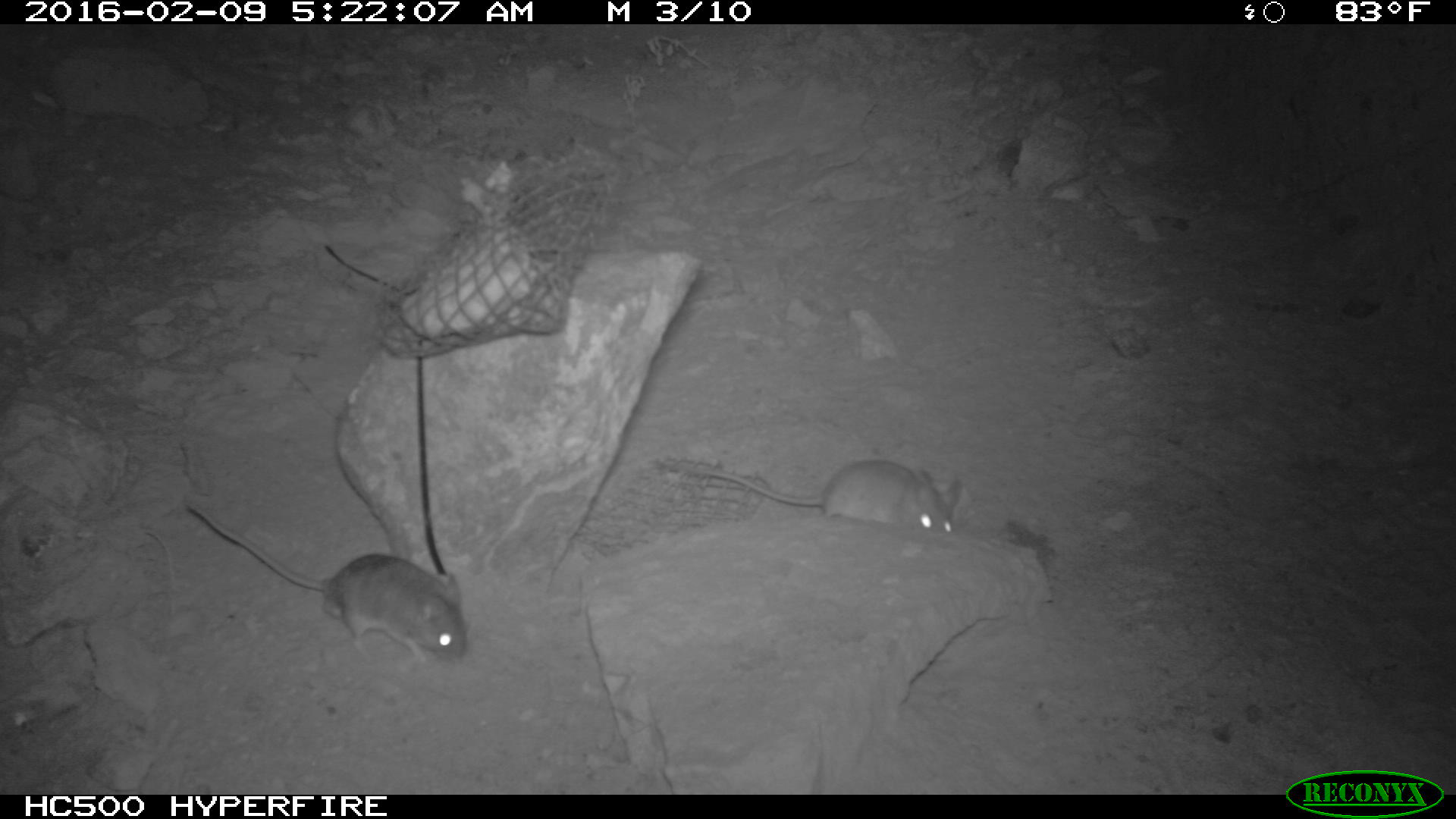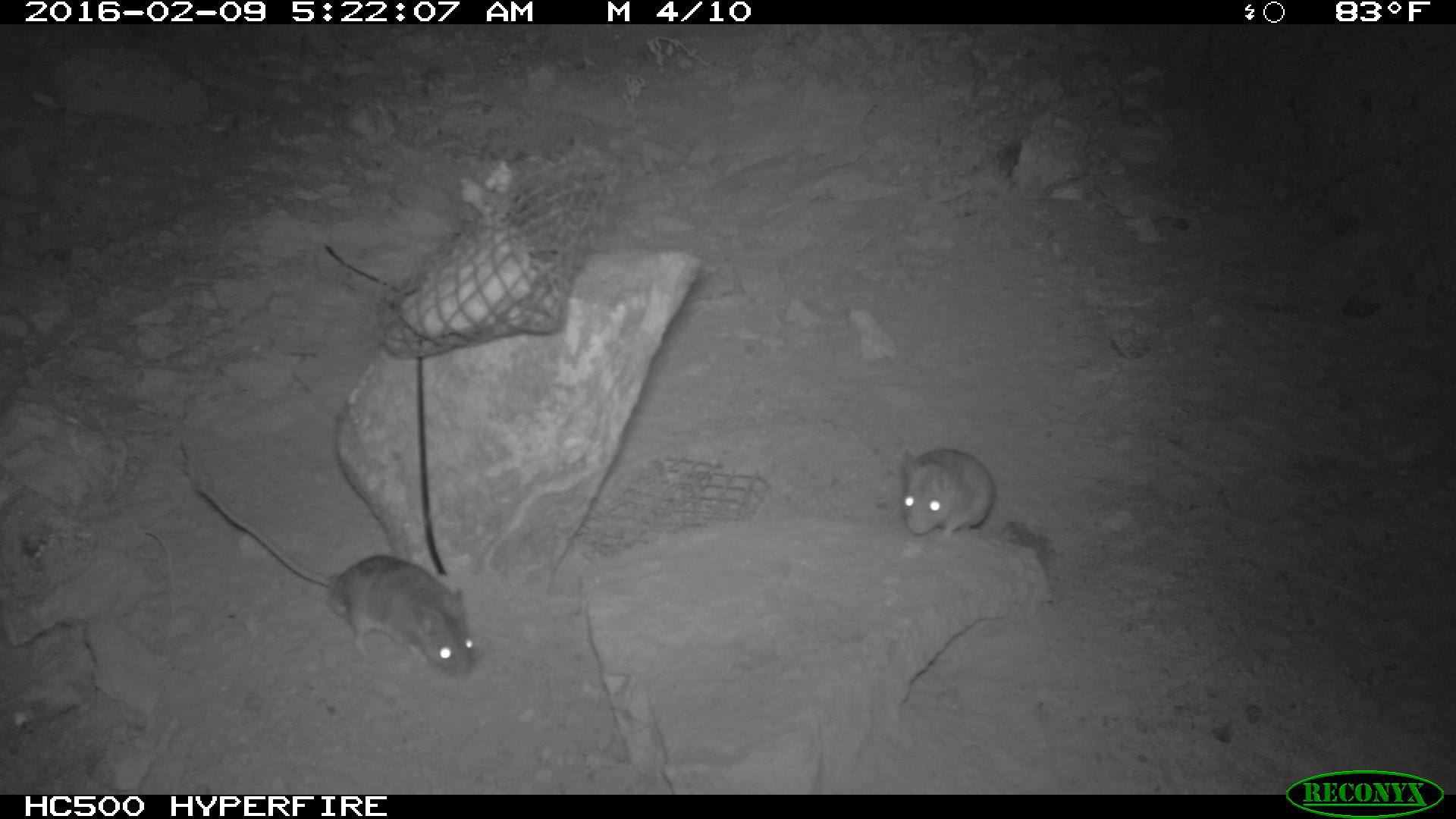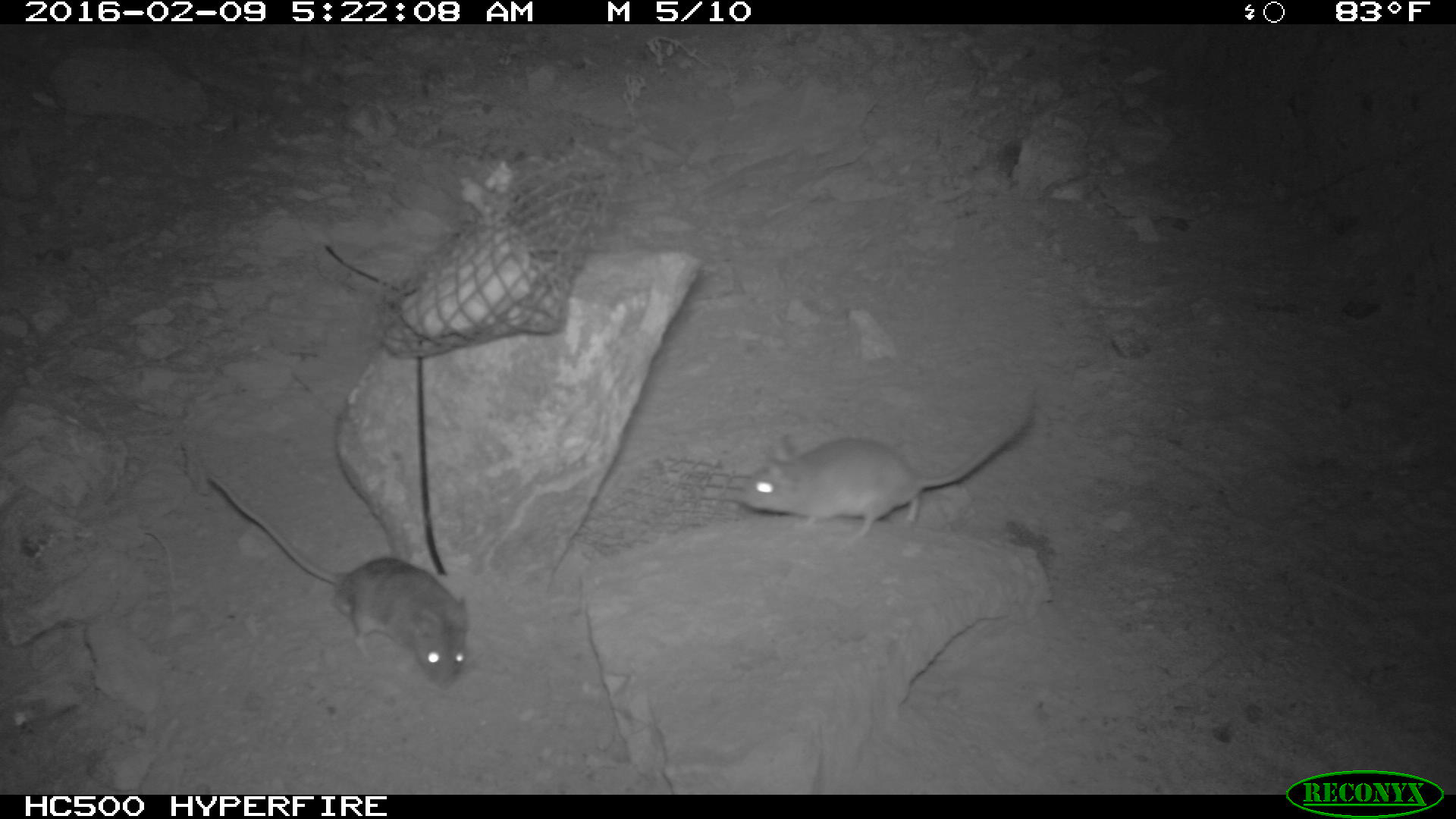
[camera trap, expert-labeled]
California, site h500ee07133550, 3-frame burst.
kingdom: Animalia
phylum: Chordata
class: Mammalia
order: Rodentia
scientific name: Rodentia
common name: rodent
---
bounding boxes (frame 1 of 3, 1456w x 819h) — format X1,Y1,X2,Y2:
rodent: 181,499,466,664; 656,460,962,536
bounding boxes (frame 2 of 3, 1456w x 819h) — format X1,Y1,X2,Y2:
rodent: 198,485,475,676; 896,444,996,535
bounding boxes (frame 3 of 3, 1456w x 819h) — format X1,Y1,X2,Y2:
rodent: 208,475,468,690; 741,401,1035,541